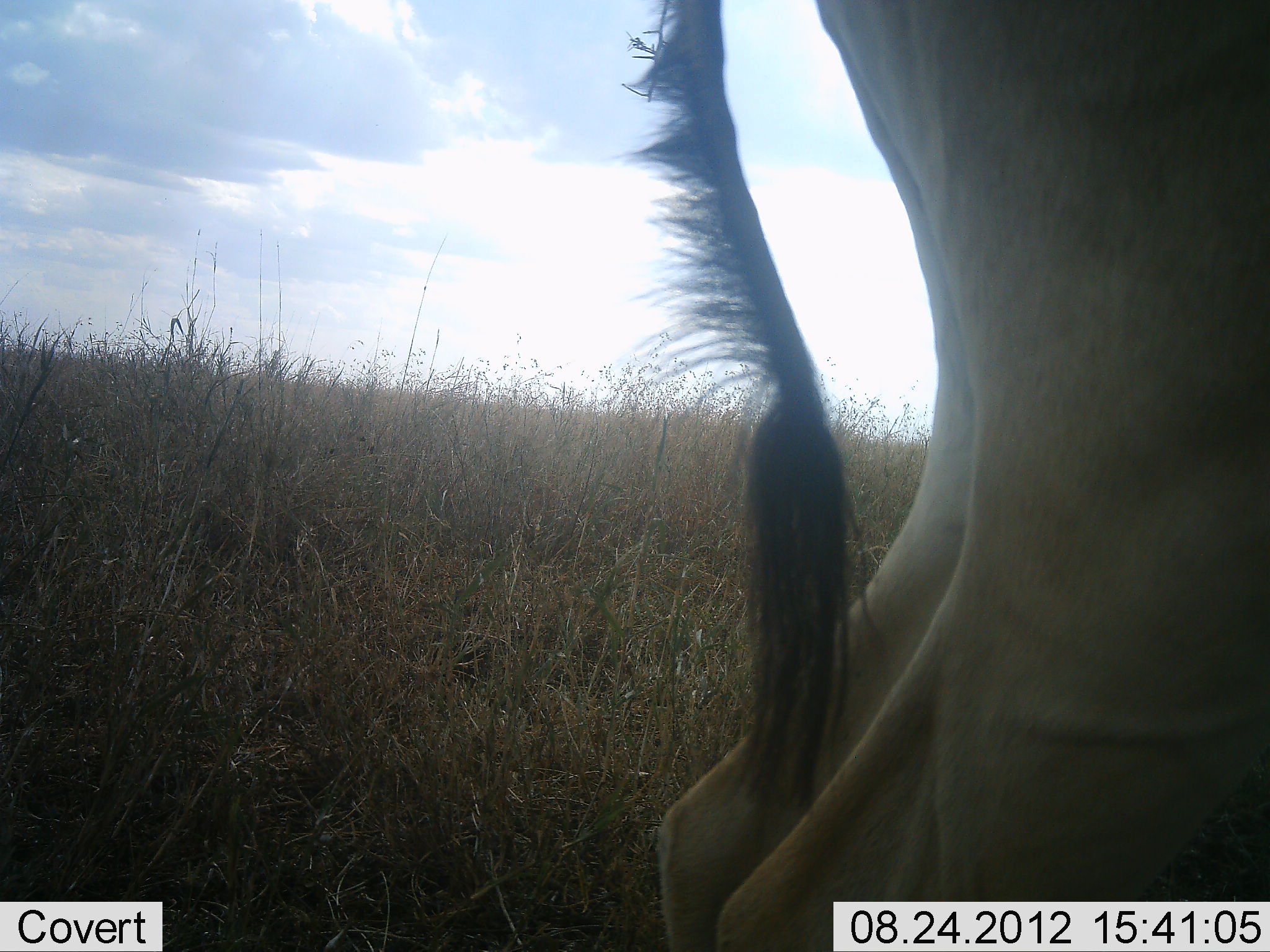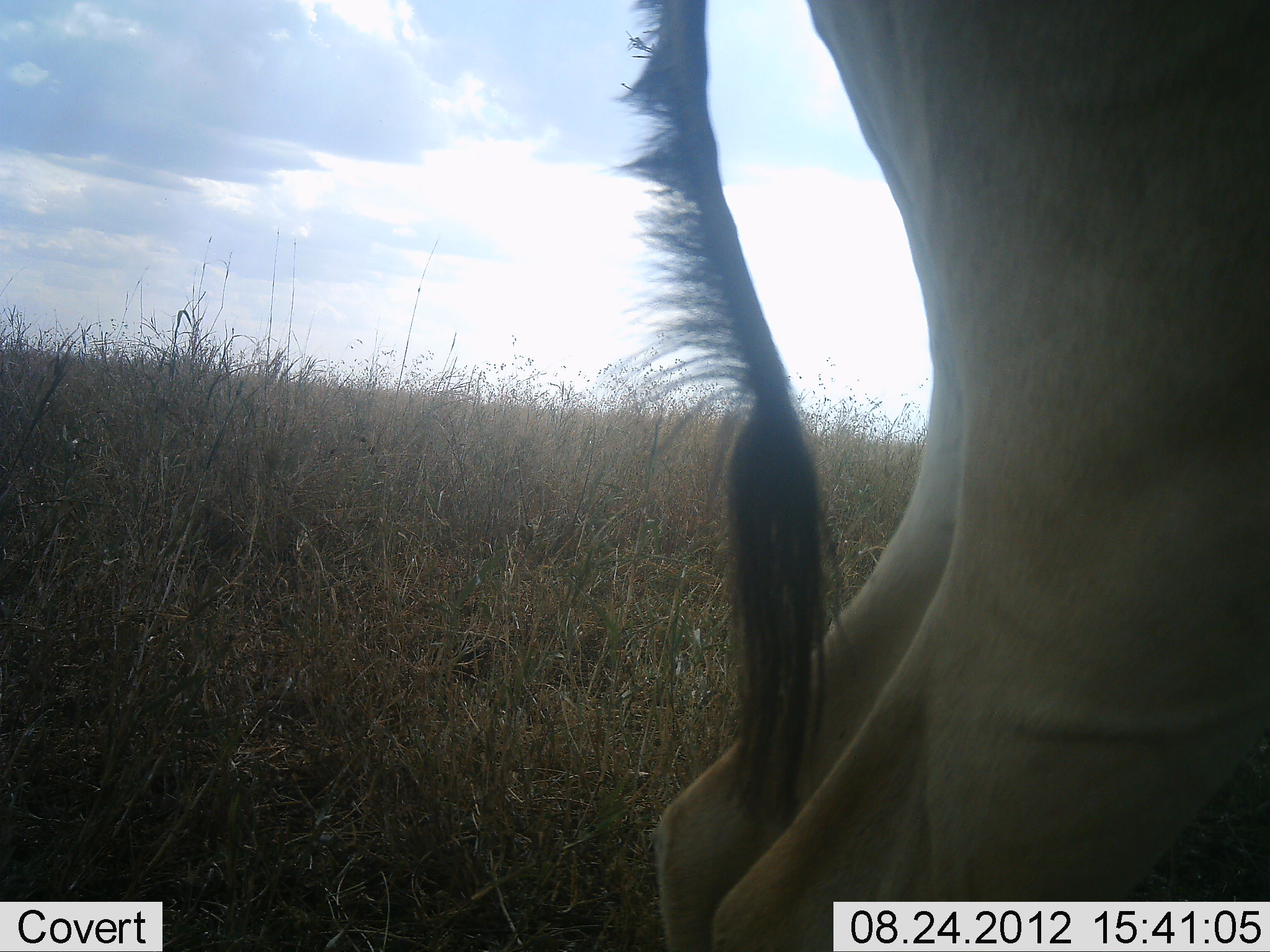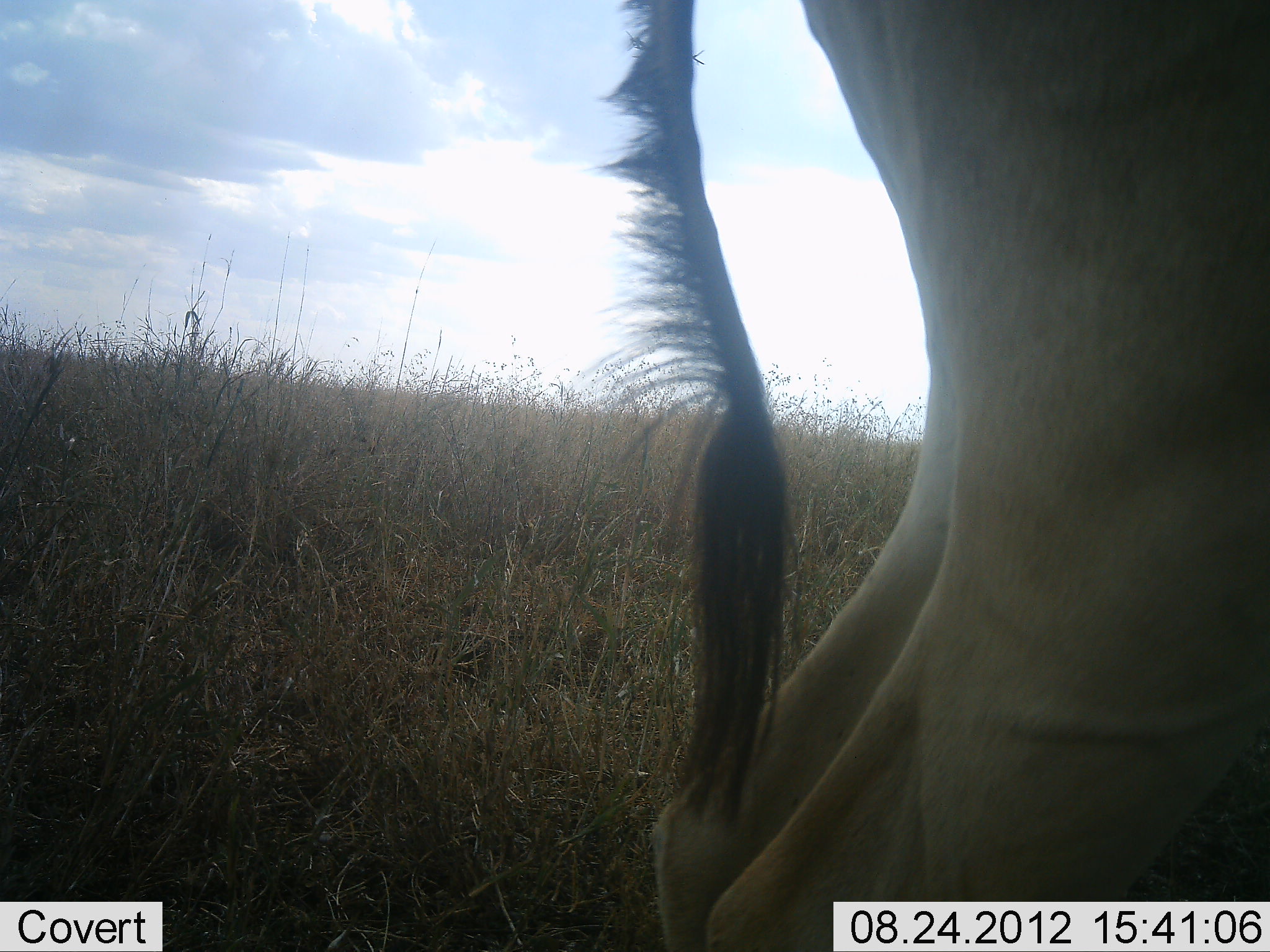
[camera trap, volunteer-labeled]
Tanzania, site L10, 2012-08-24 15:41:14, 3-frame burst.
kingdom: Animalia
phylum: Chordata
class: Mammalia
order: Artiodactyla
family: Bovidae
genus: Alcelaphus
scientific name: Alcelaphus buselaphus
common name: hartebeest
Hartebeest (Alcelaphus buselaphus), count 1. Behavior (volunteer vote fractions): standing 100%, resting 0%, moving 0%, interacting 0%. Young present (vote fraction): 0%. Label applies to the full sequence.